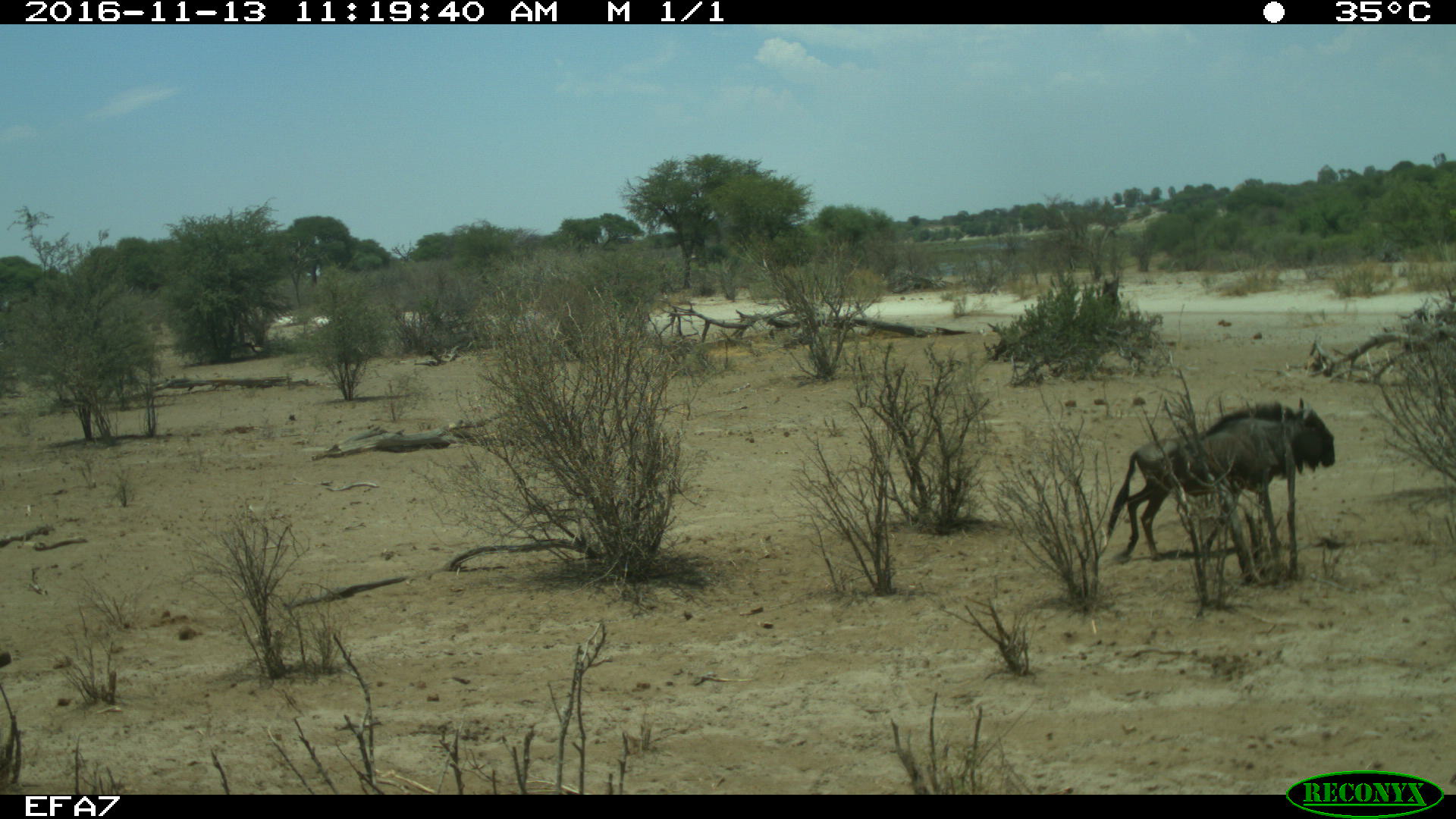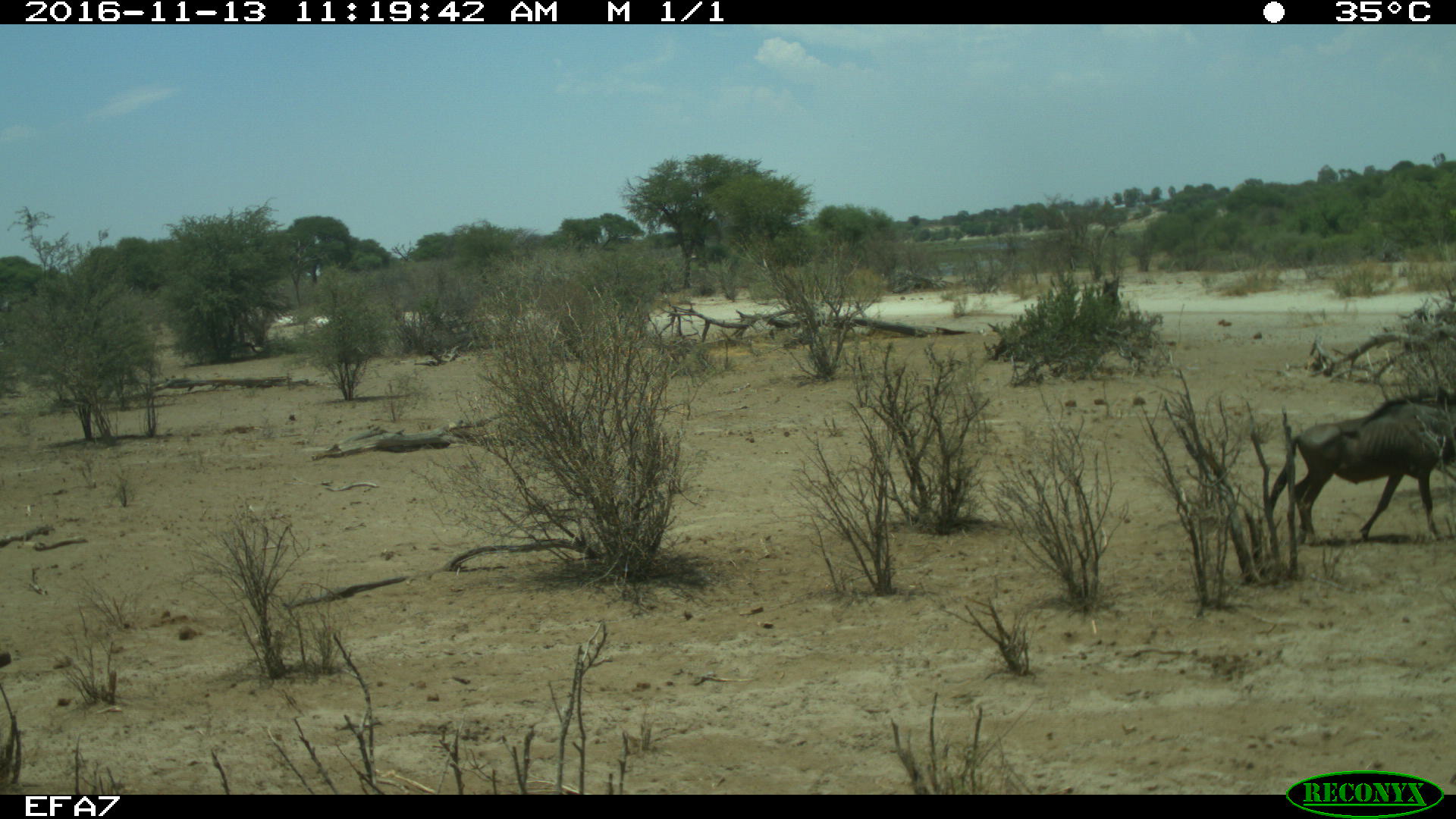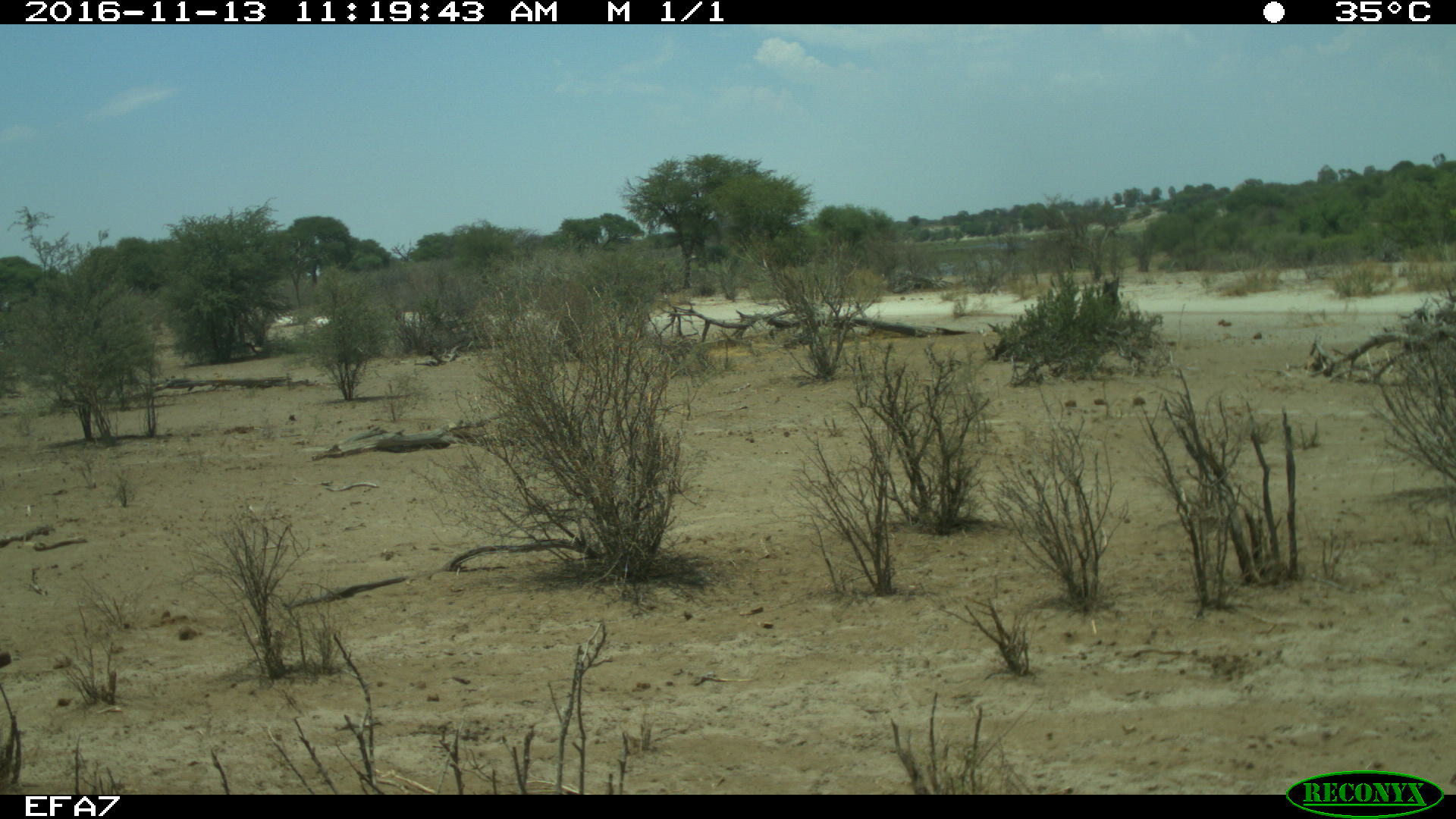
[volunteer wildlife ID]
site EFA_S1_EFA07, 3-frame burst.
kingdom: Animalia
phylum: Chordata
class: Mammalia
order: Artiodactyla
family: Bovidae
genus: Connochaetes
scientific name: Connochaetes taurinus taurinus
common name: blue wildebeest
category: wildebeestblue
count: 1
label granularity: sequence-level